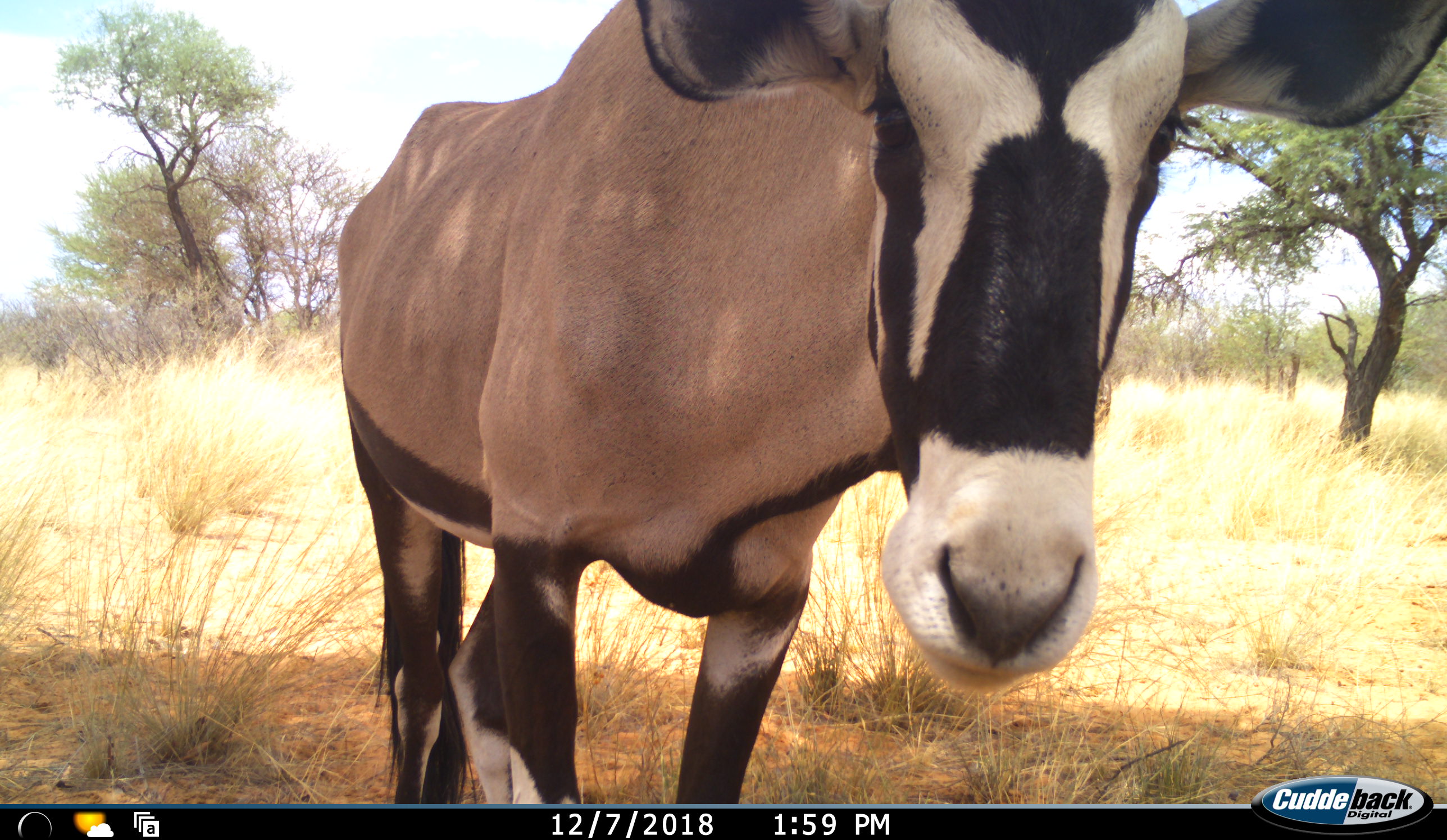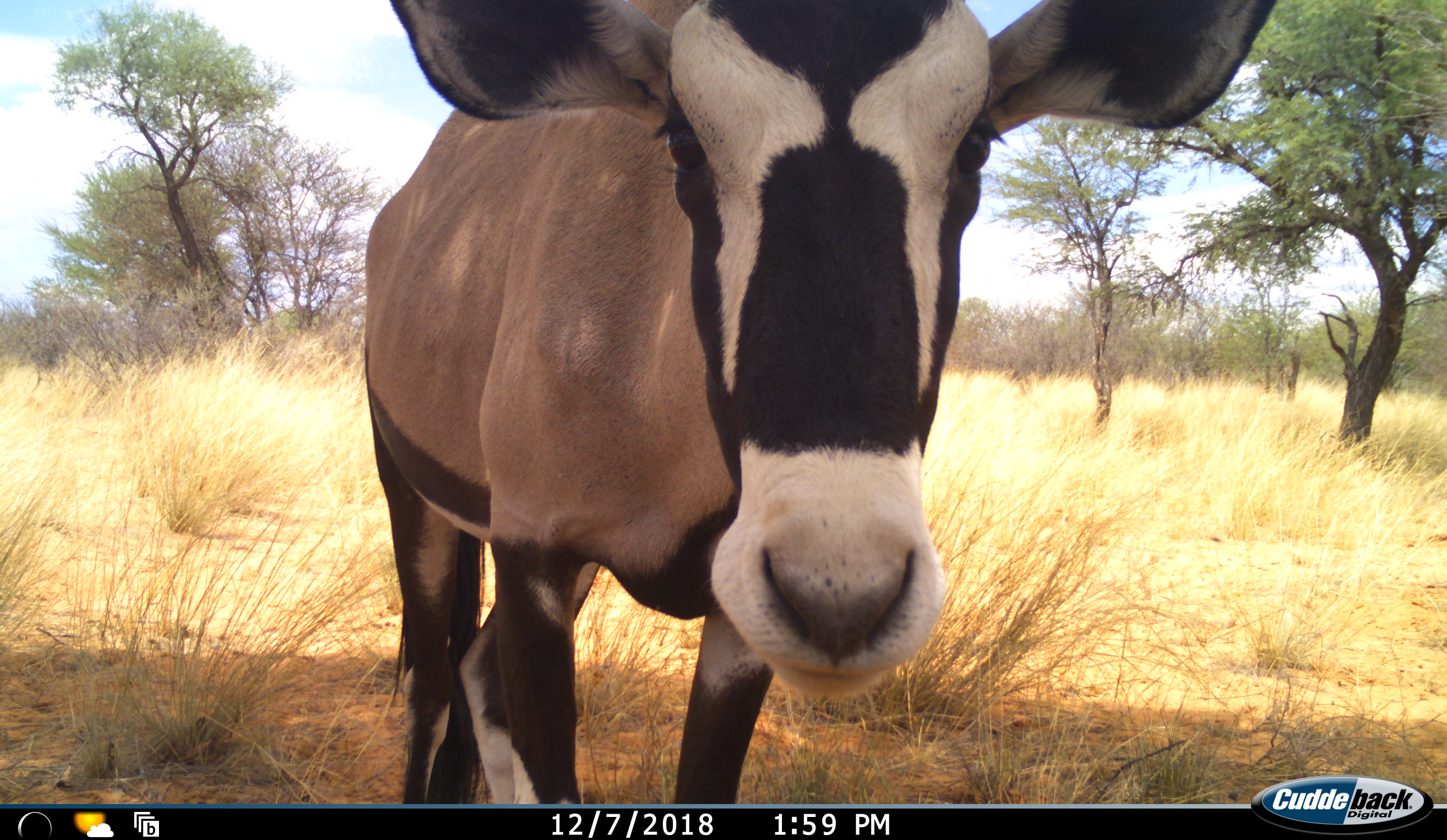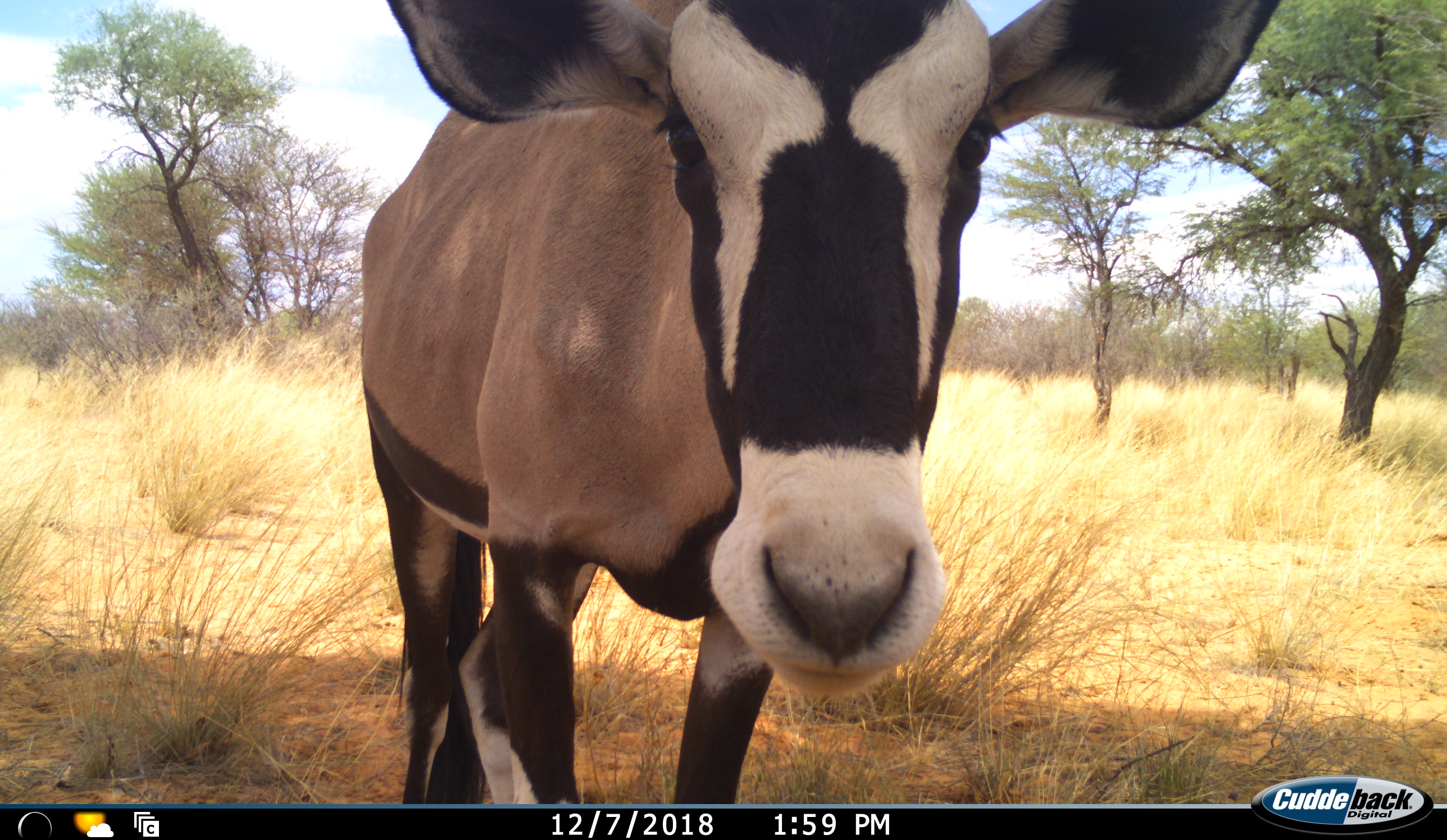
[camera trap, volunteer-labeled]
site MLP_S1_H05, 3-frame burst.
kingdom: Animalia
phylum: Chordata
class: Mammalia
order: Artiodactyla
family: Bovidae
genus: Oryx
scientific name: Oryx gazella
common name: gemsbok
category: oryx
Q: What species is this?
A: Oryx (gemsbok) (Oryx gazella).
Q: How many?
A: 1.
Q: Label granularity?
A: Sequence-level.